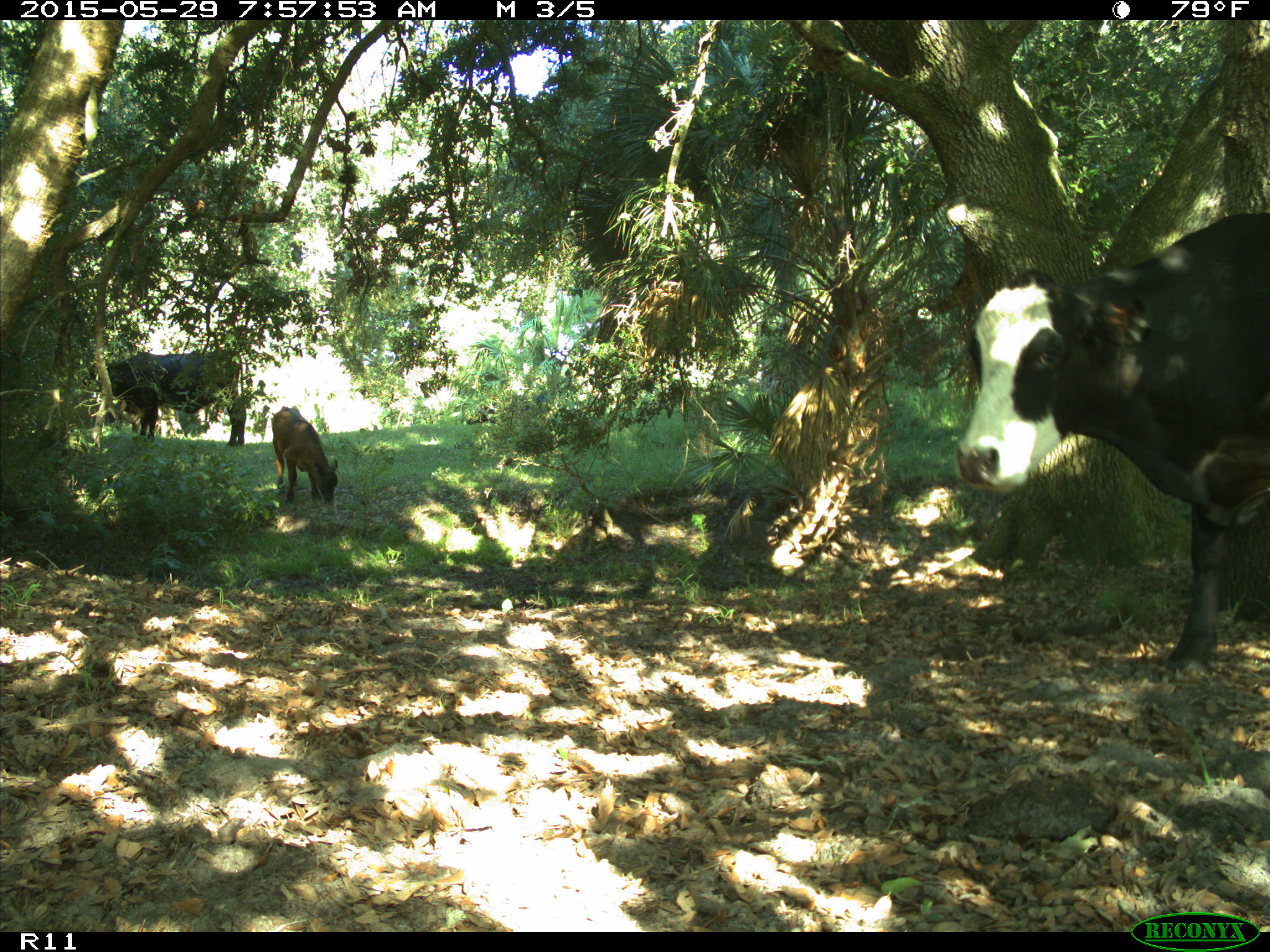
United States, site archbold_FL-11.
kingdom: Animalia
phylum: Chordata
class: Mammalia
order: Artiodactyla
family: Bovidae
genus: Bos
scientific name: Bos taurus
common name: domestic cow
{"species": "Bos taurus (domestic cow)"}